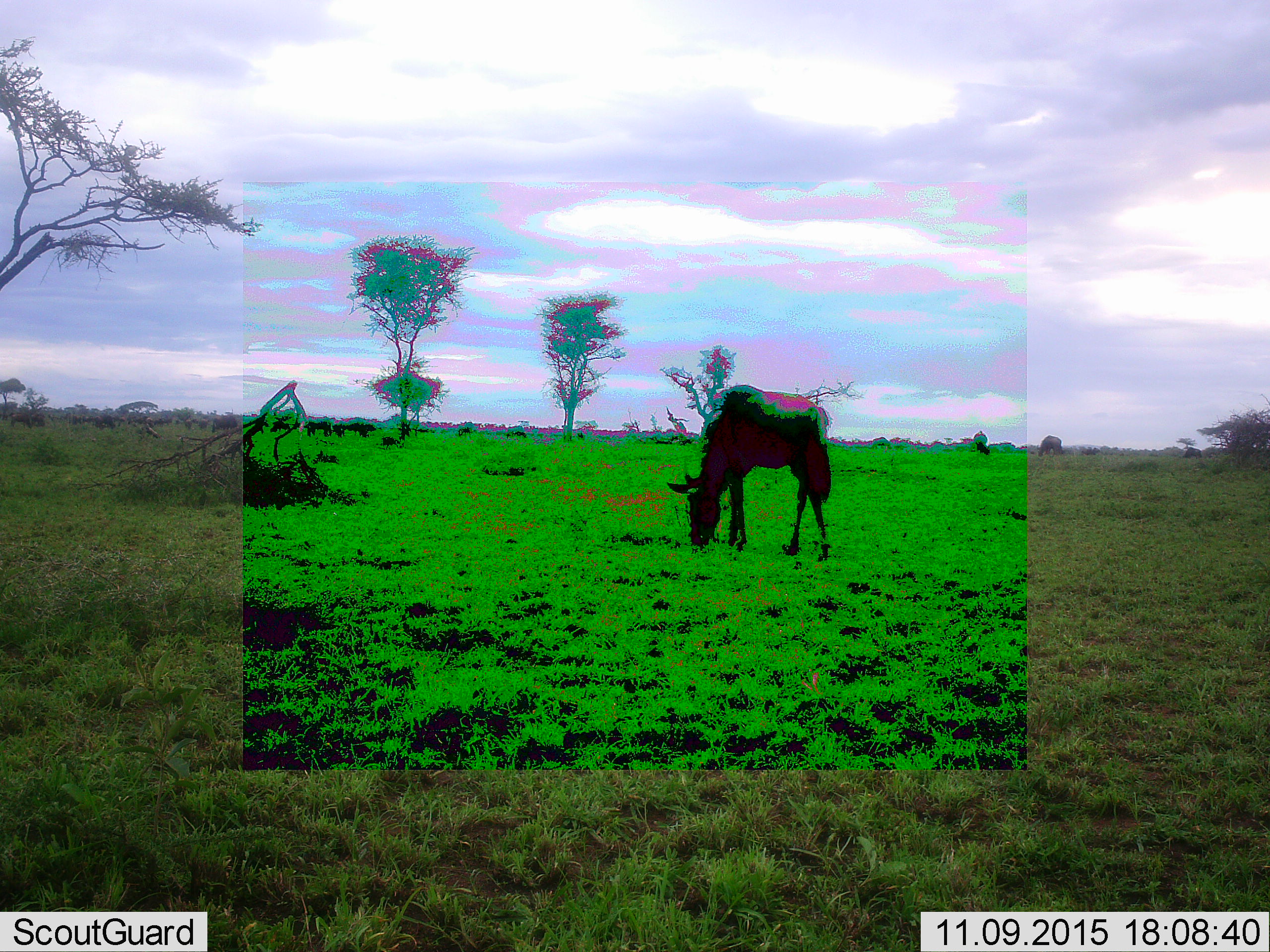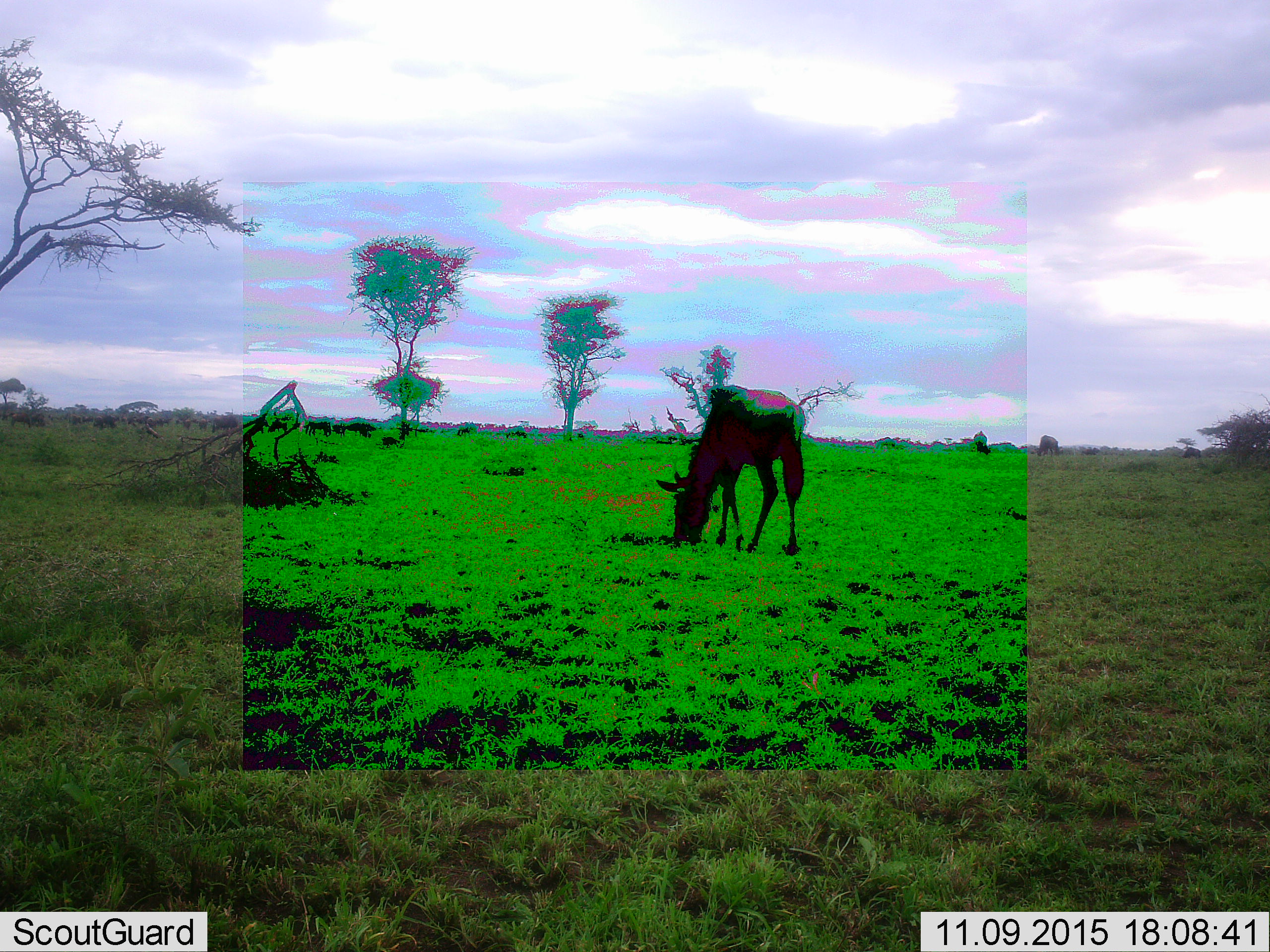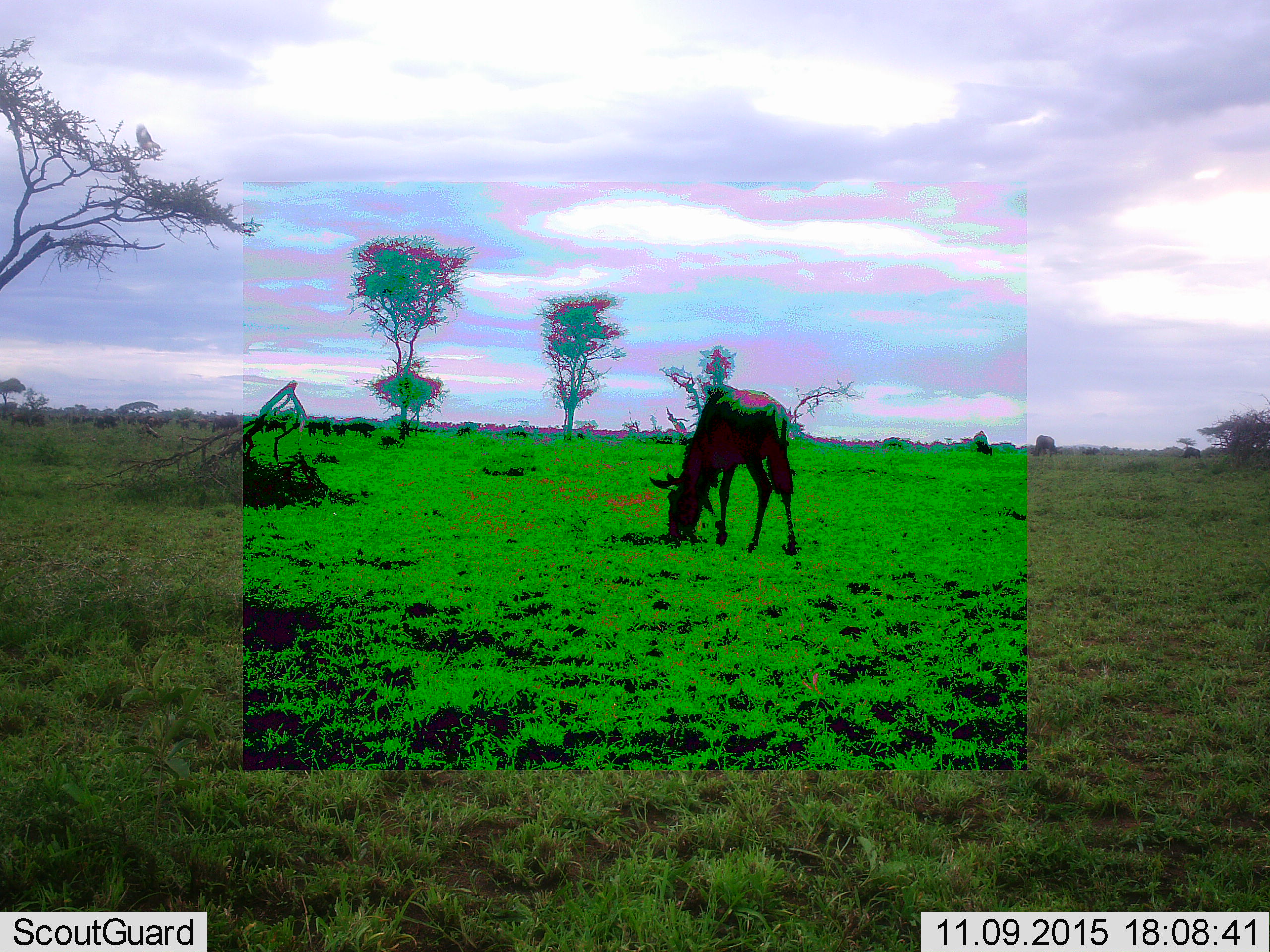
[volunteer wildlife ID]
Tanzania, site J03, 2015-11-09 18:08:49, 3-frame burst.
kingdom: Animalia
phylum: Chordata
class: Mammalia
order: Artiodactyla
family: Bovidae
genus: Connochaetes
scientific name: Connochaetes taurinus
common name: blue wildebeest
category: wildebeest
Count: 1.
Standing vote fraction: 25%.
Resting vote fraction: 0%.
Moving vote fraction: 38%.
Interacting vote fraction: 0%.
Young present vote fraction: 0%.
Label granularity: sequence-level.